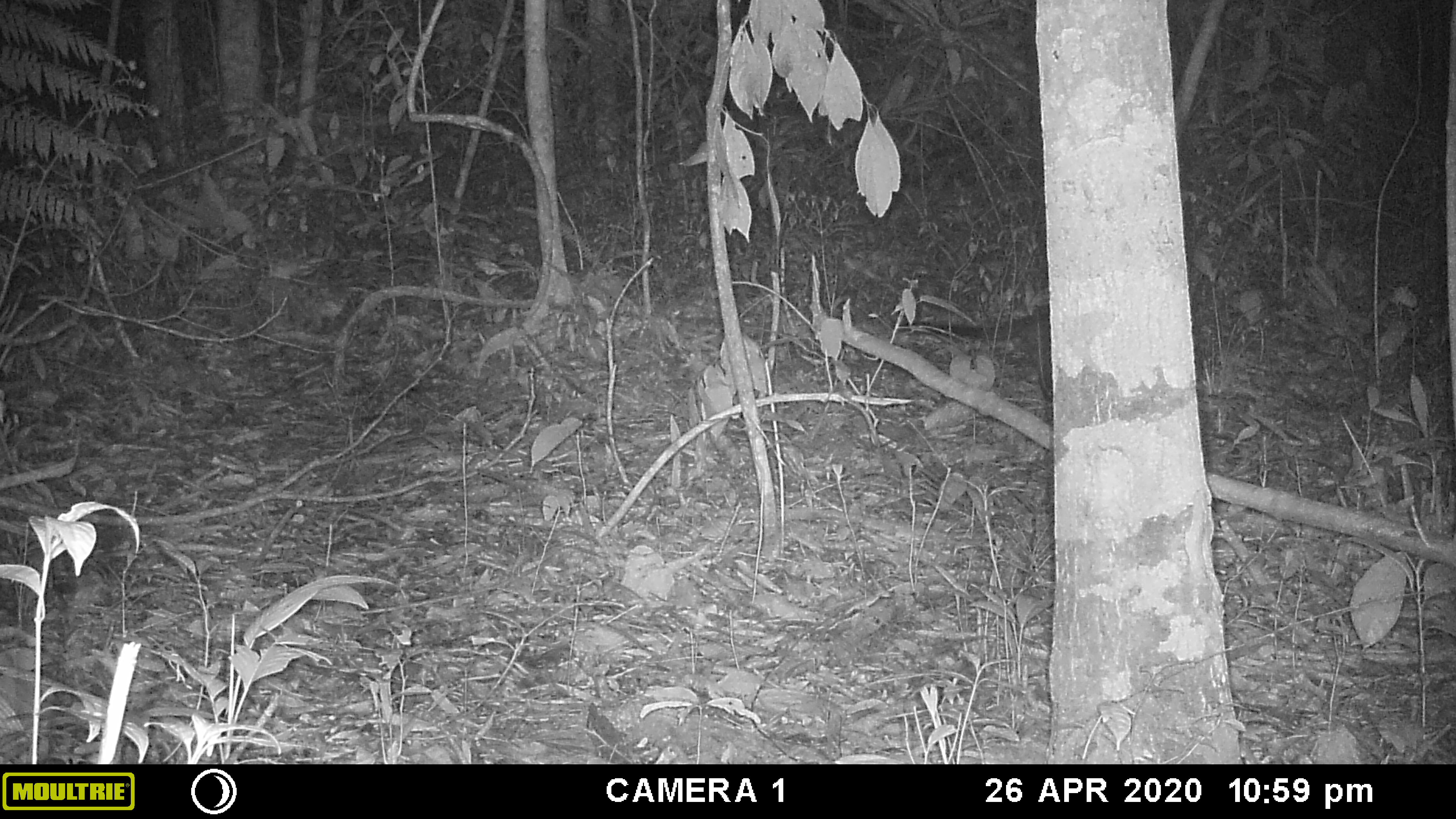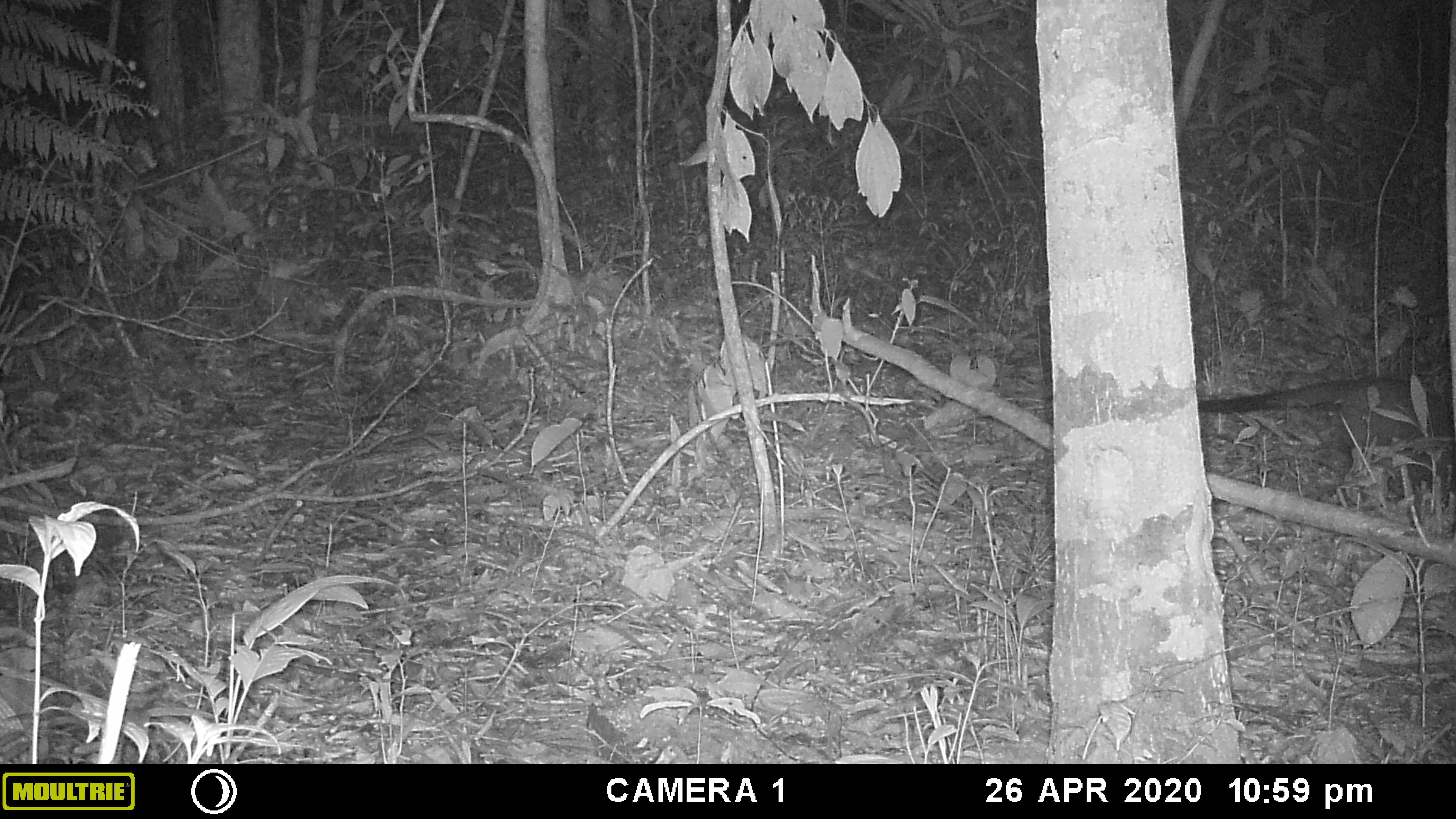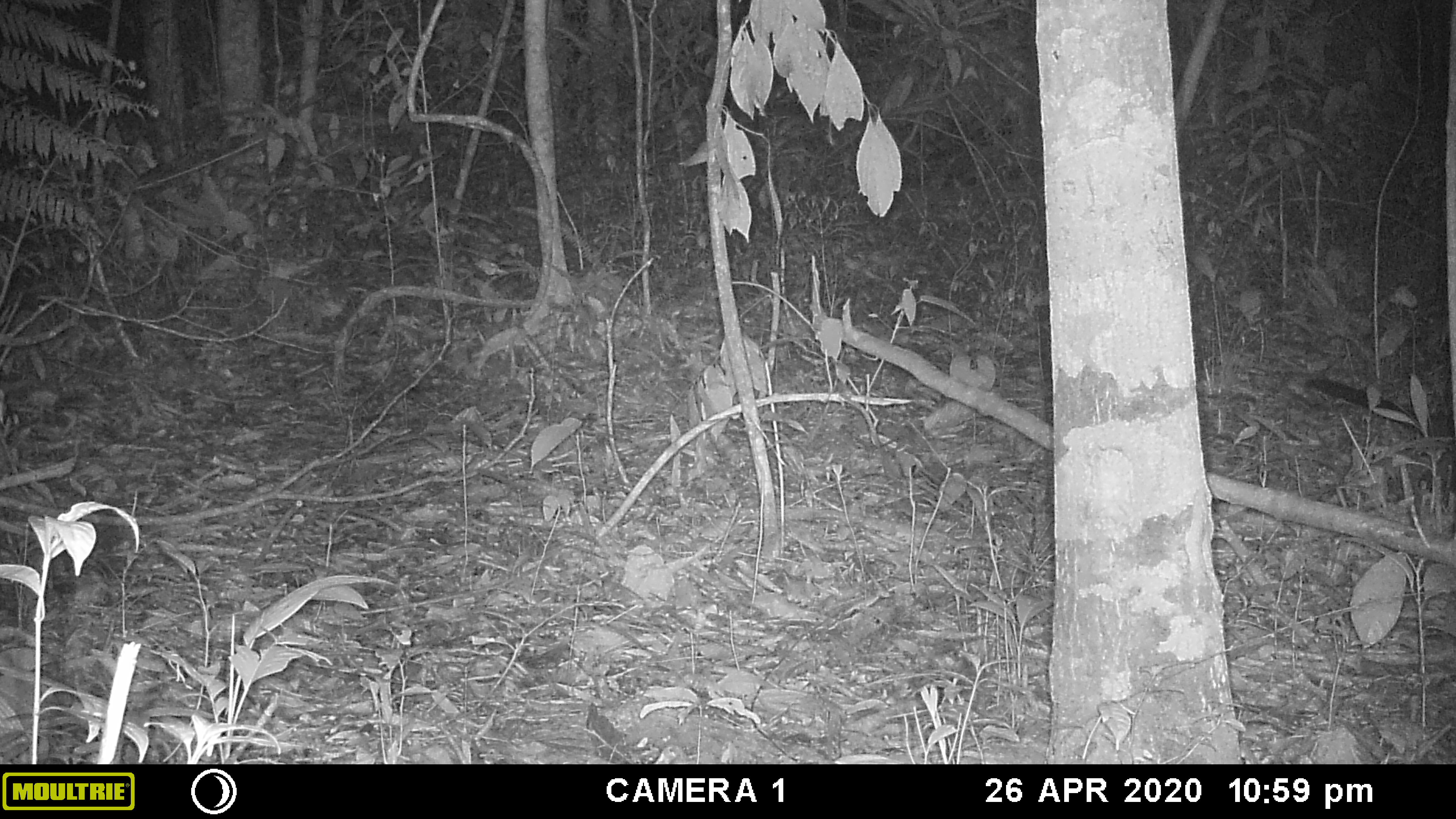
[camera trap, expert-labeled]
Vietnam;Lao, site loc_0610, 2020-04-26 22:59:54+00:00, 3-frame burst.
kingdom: Animalia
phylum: Chordata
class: Mammalia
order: Carnivora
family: Viverridae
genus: Paguma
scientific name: Paguma larvata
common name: masked palm civet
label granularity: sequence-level